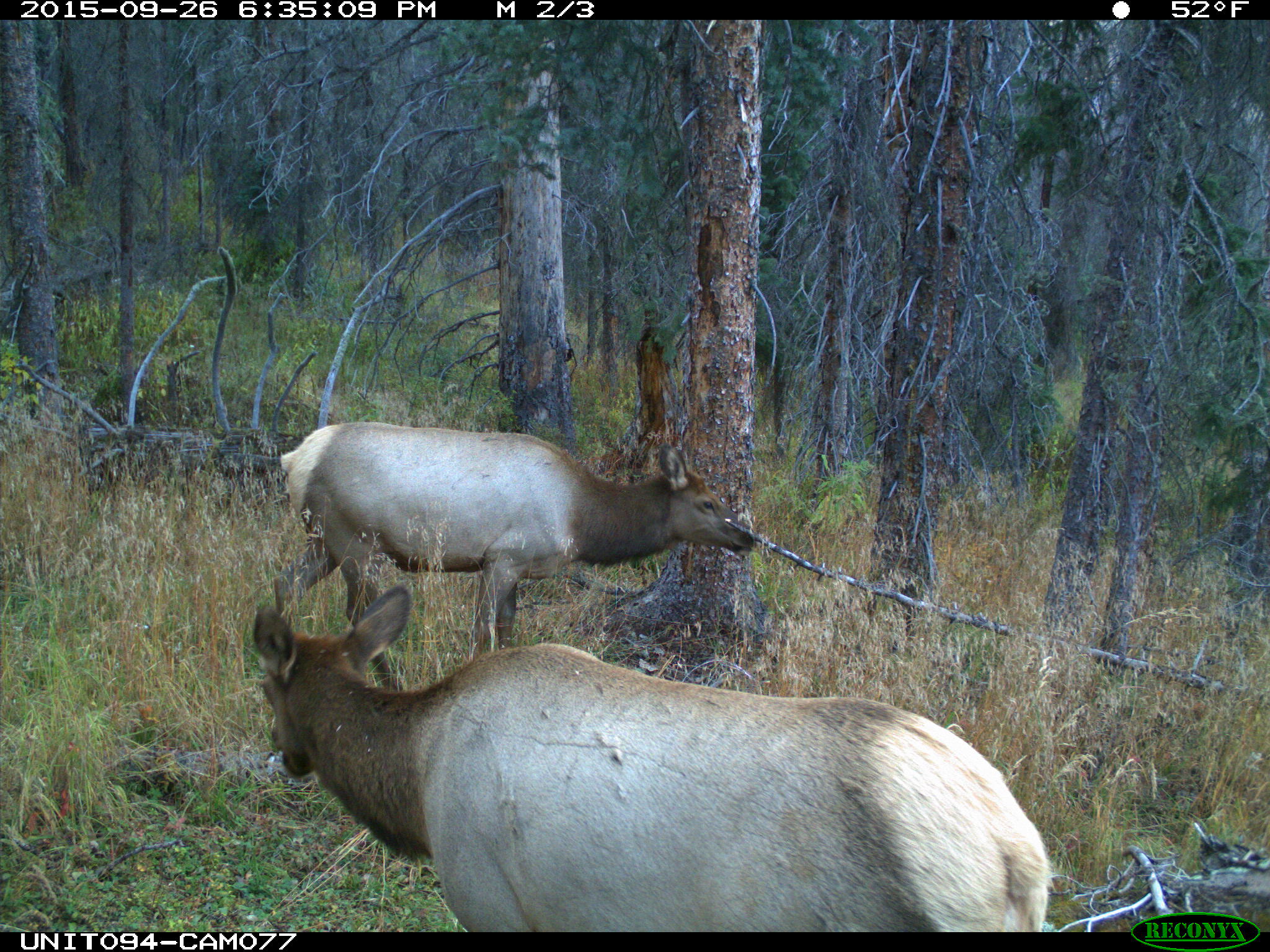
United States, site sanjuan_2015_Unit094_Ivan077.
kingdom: Animalia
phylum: Chordata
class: Mammalia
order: Artiodactyla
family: Cervidae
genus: Cervus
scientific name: Cervus elaphus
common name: red deer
Cervus elaphus (red deer).